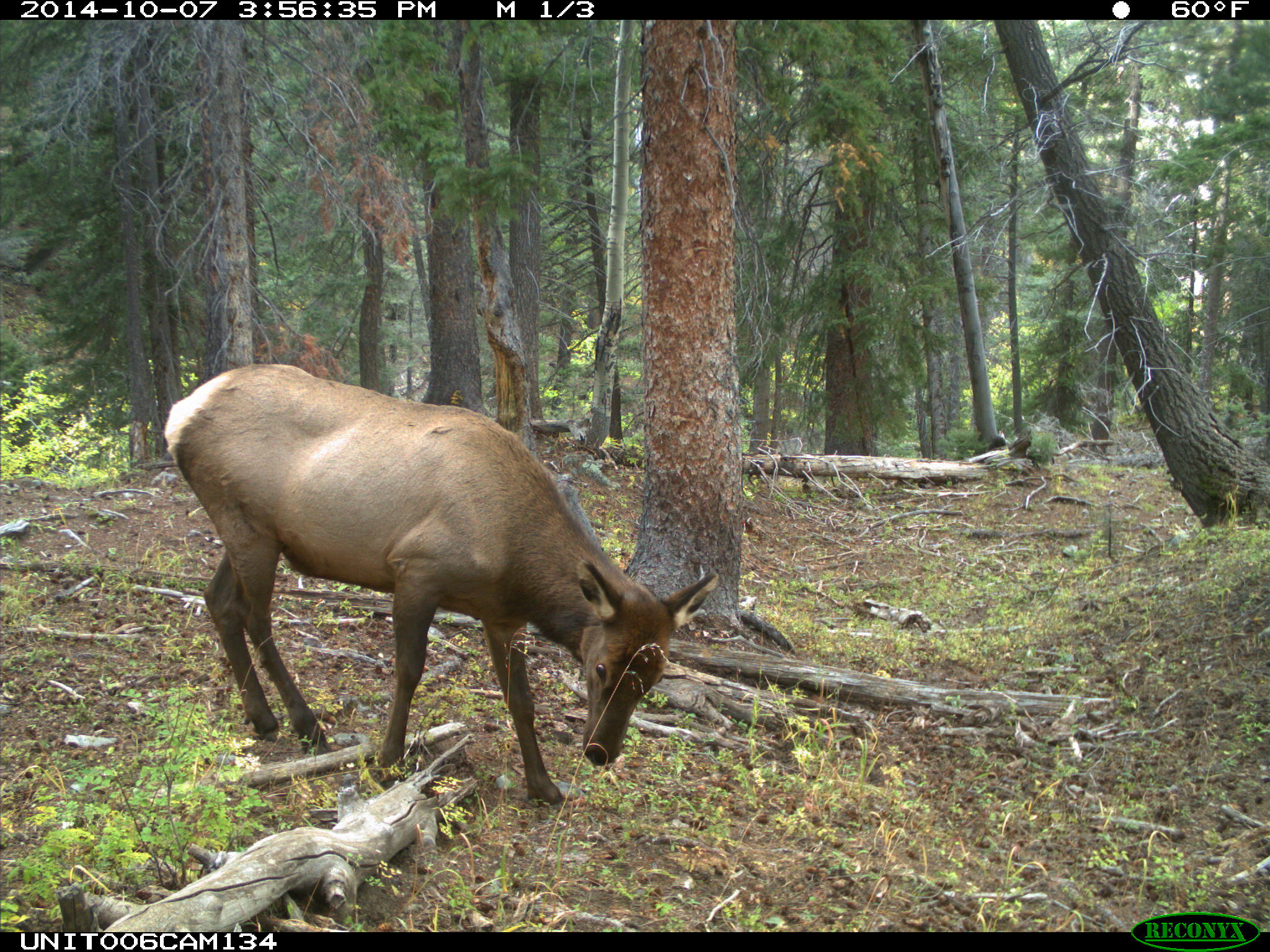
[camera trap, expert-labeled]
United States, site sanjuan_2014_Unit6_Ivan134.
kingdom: Animalia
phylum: Chordata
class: Mammalia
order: Artiodactyla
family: Cervidae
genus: Cervus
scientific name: Cervus elaphus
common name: red deer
Cervus elaphus (red deer).